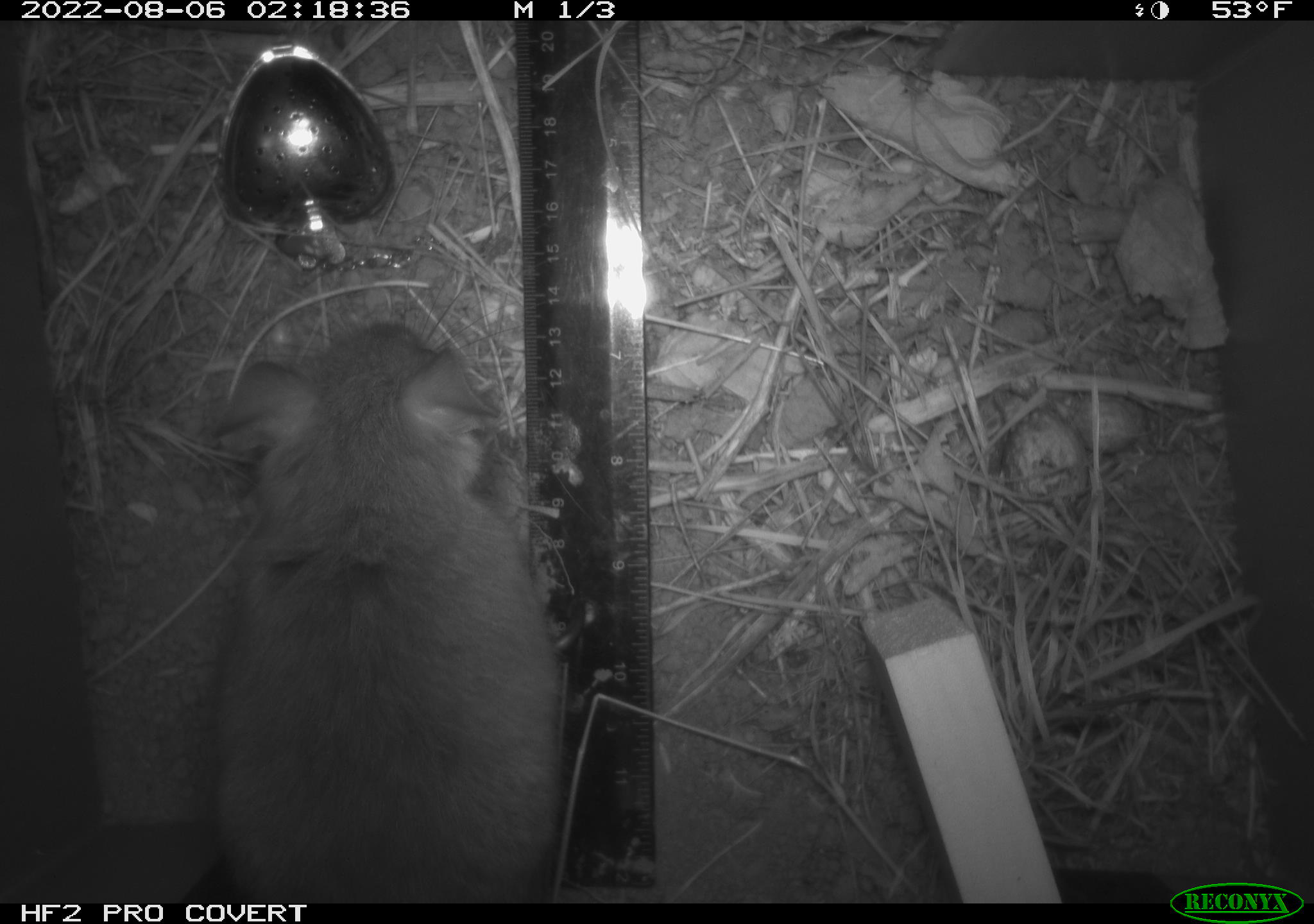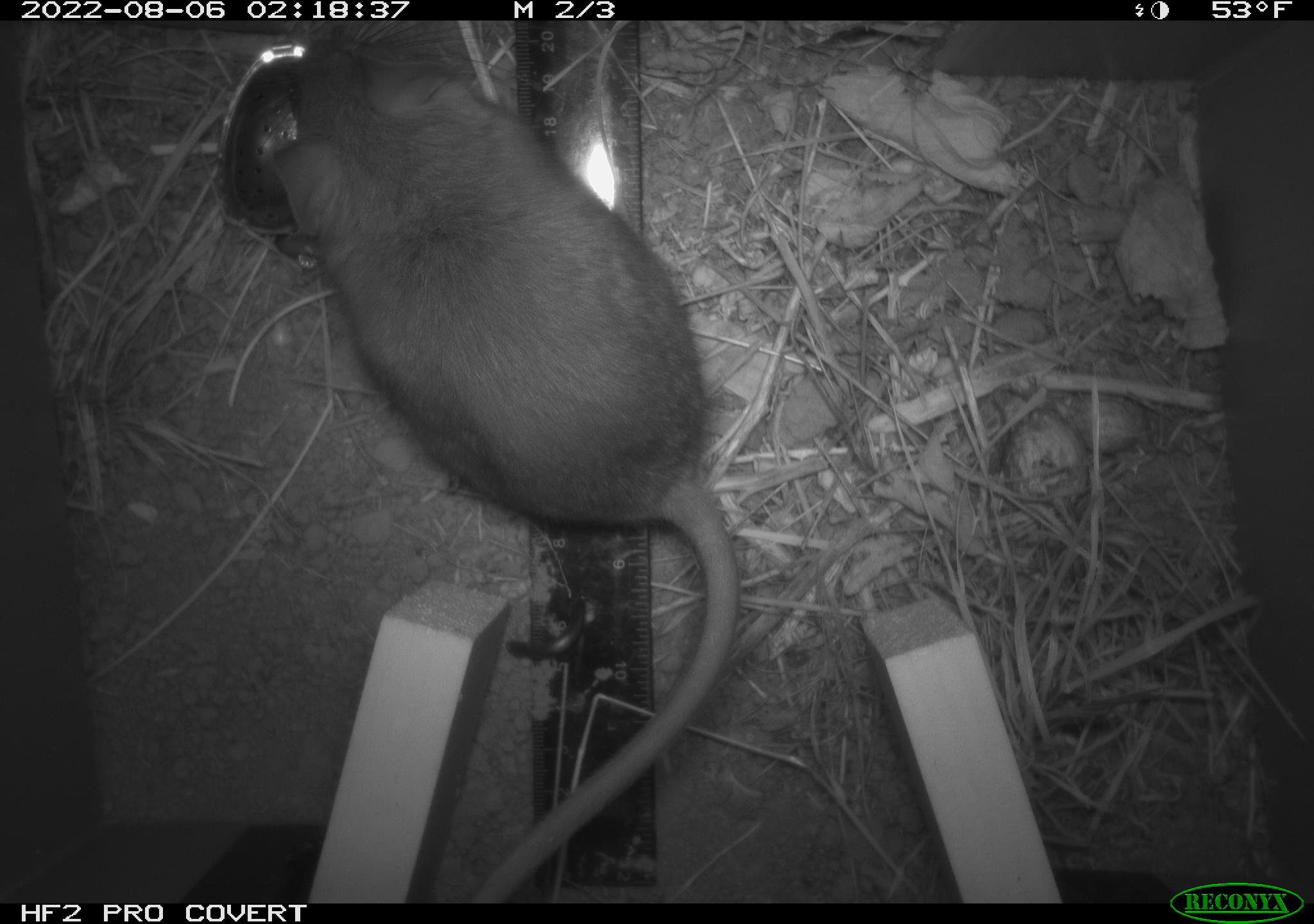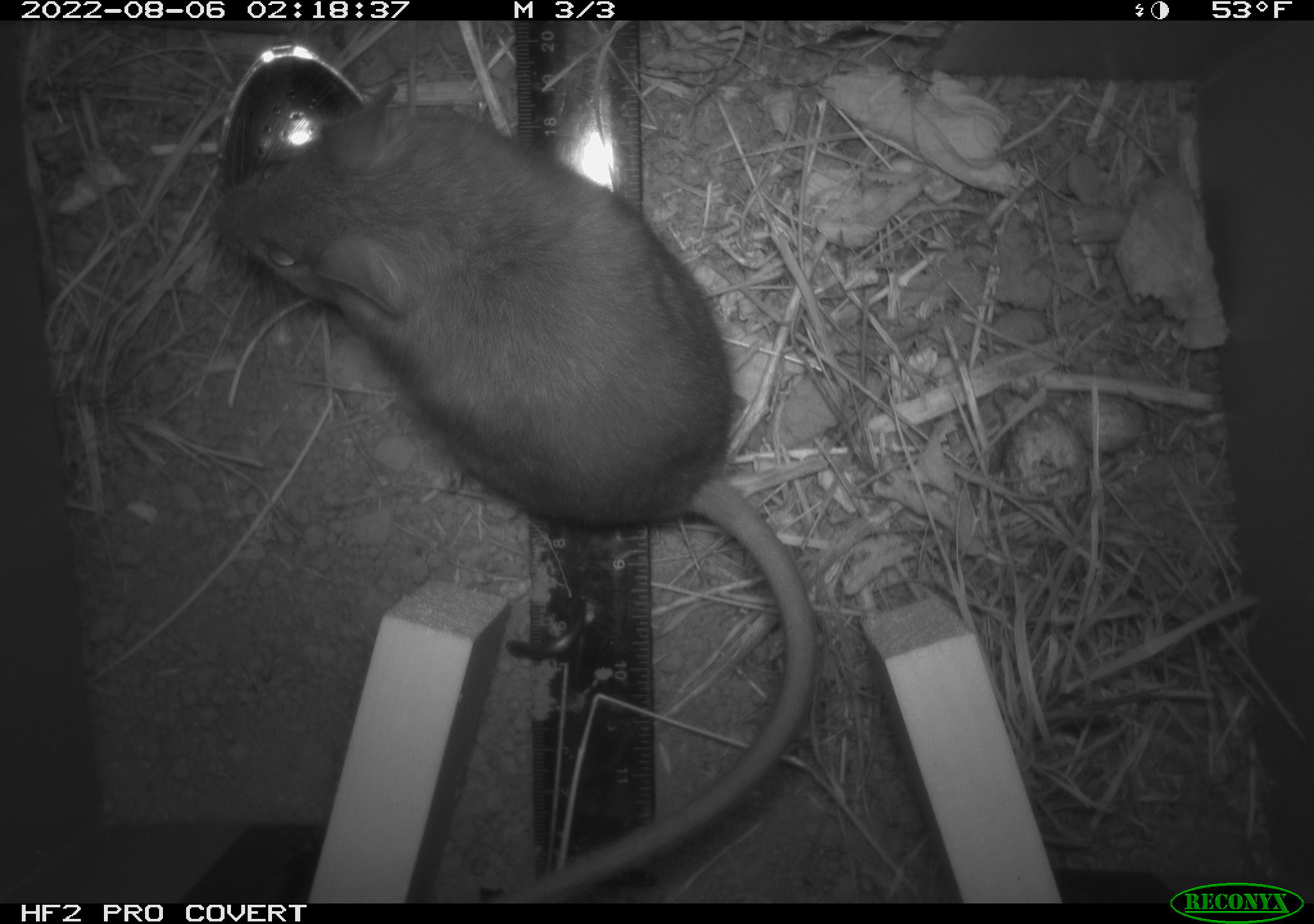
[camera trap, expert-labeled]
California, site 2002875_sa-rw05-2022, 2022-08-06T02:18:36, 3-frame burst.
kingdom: Animalia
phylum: Chordata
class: Mammalia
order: Rodentia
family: Cricetidae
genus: Neotoma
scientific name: Neotoma fuscipes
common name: dusky-footed woodrat